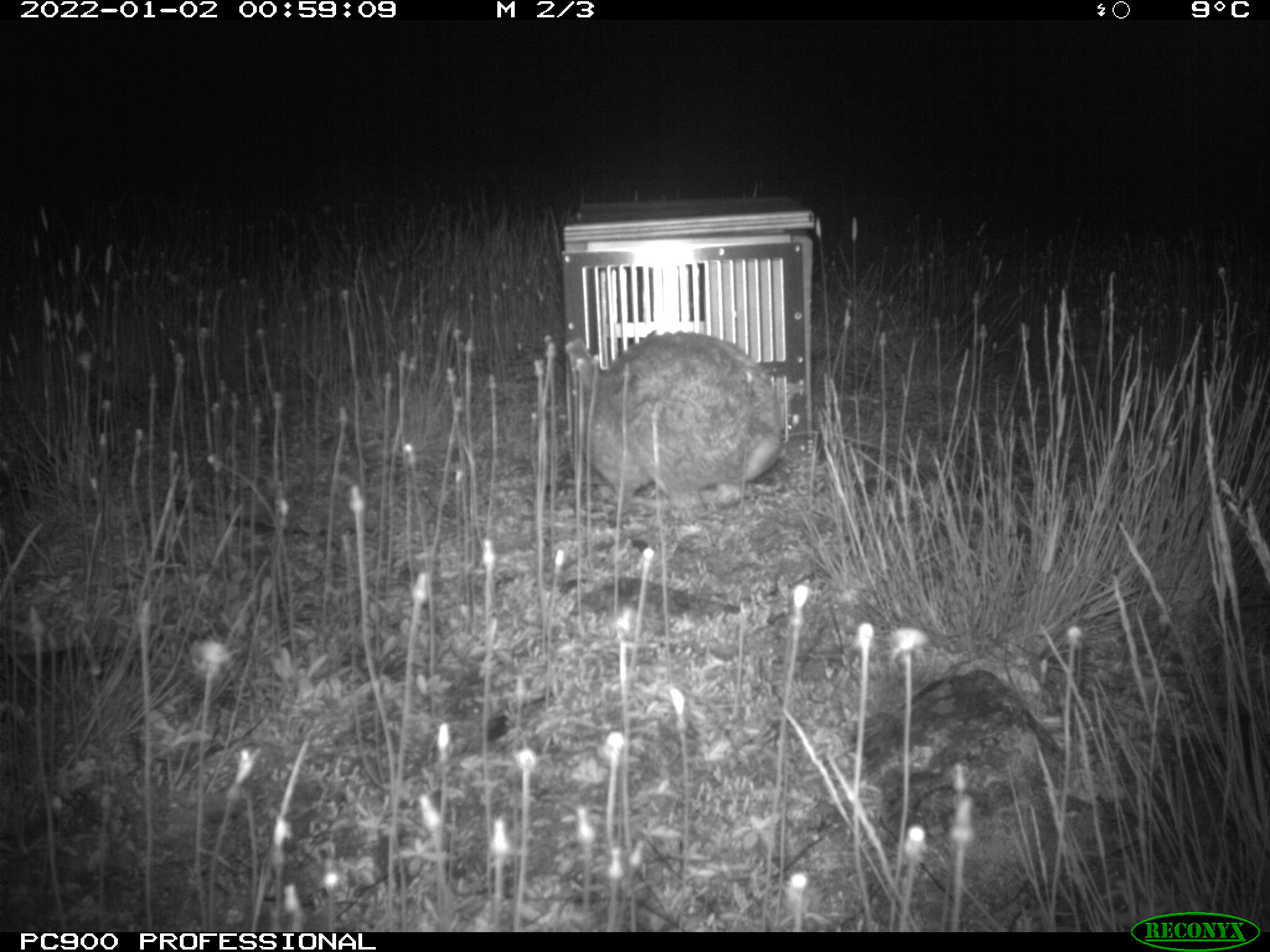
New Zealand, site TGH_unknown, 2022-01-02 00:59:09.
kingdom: Animalia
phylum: Chordata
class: Mammalia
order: Lagomorpha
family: Leporidae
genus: Oryctolagus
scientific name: Oryctolagus cuniculus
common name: european rabbit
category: rabbit